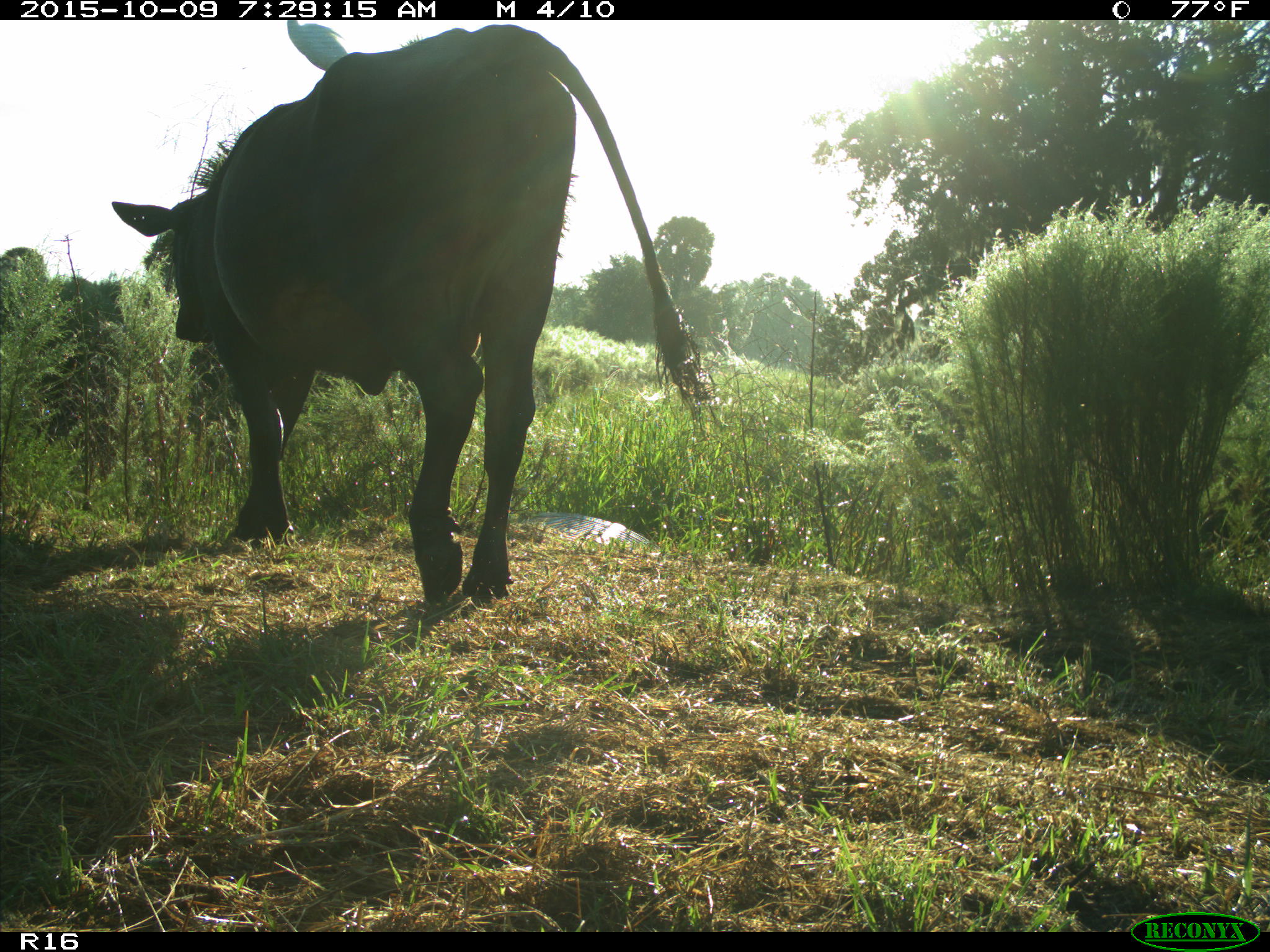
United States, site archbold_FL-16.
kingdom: Animalia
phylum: Chordata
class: Mammalia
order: Artiodactyla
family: Bovidae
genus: Bos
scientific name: Bos taurus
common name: domestic cow